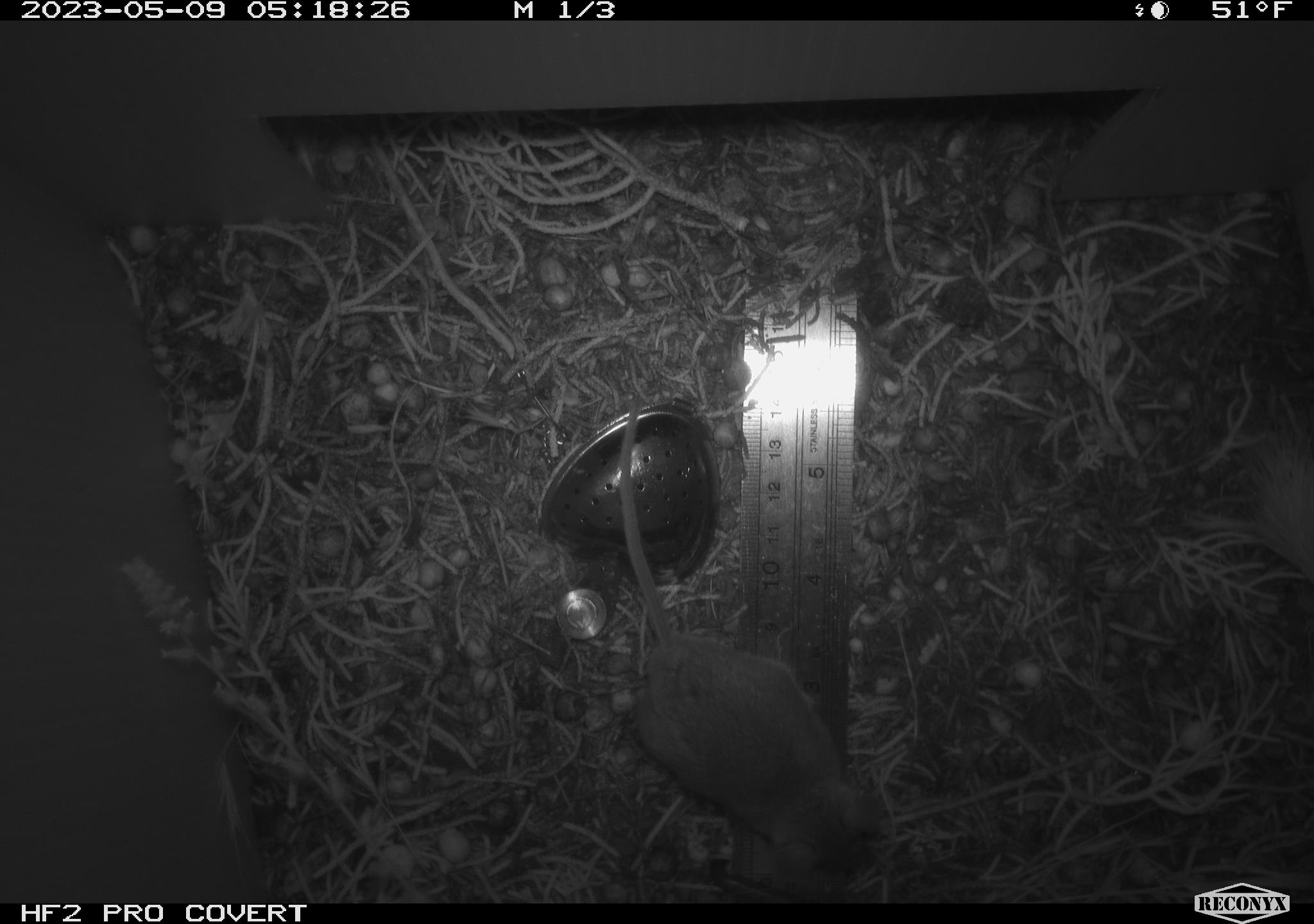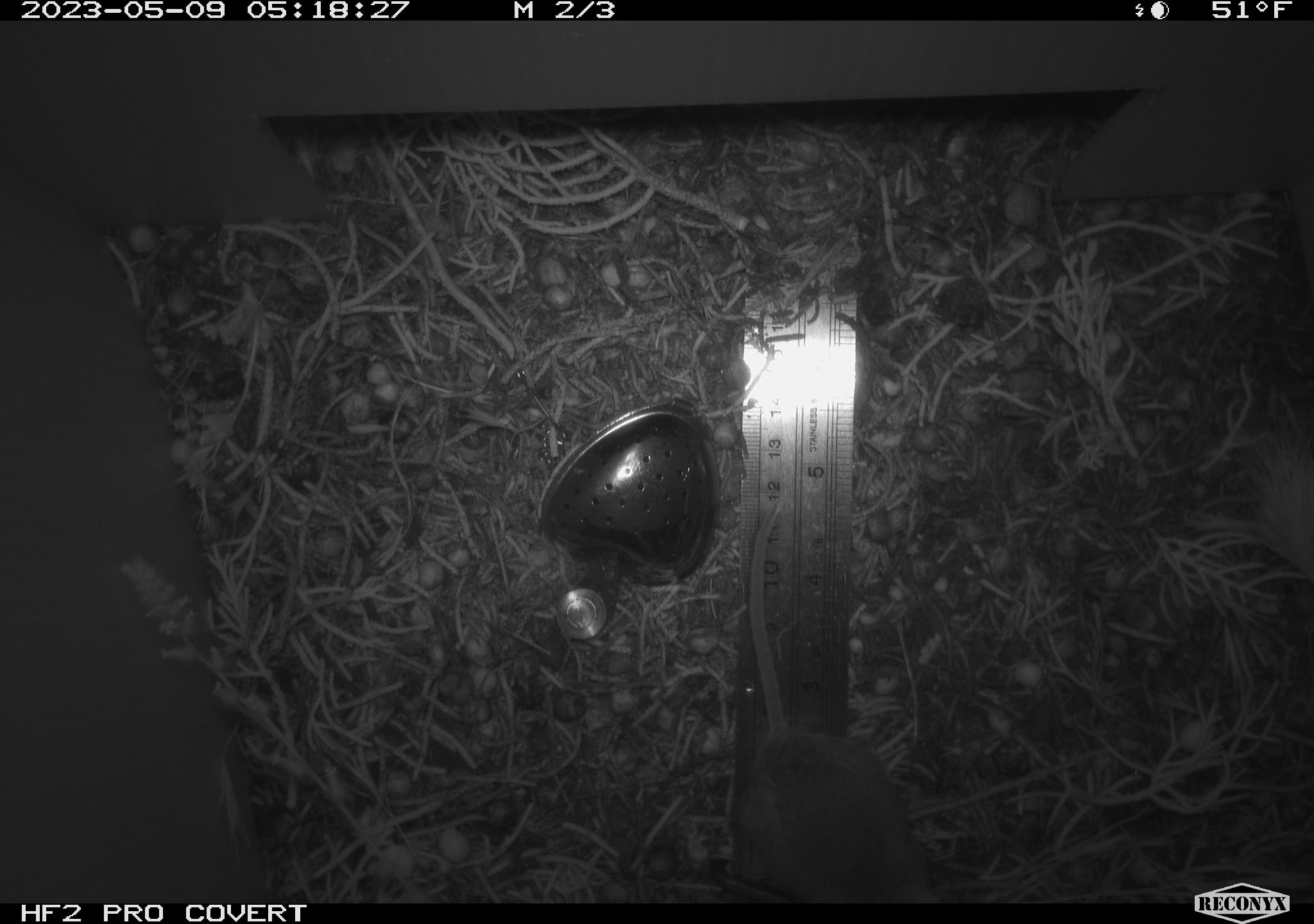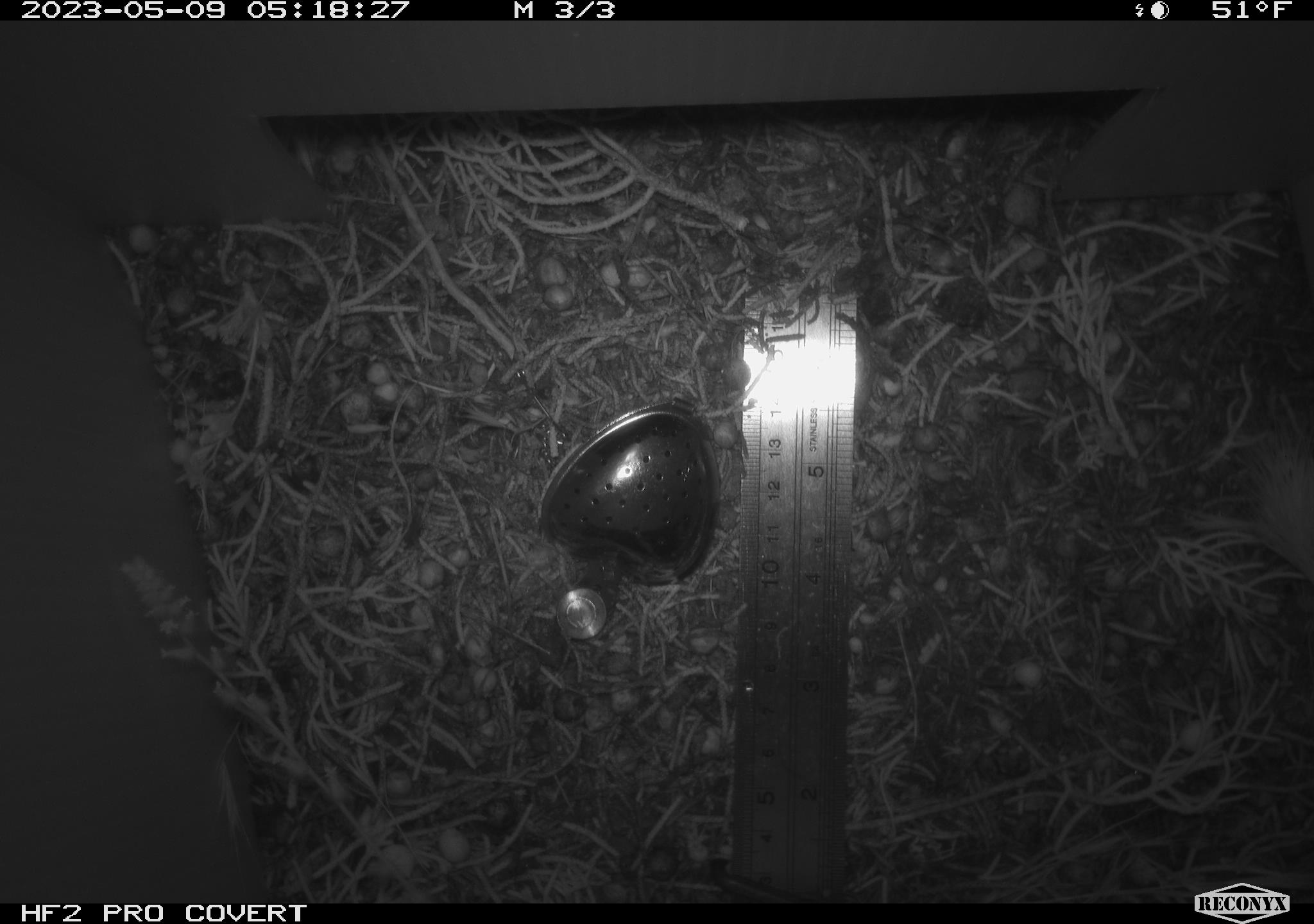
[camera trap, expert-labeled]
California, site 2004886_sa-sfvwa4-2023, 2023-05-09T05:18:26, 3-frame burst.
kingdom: Animalia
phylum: Chordata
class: Mammalia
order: Rodentia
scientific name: Rodentia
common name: mouse species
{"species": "mouse species (Rodentia)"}